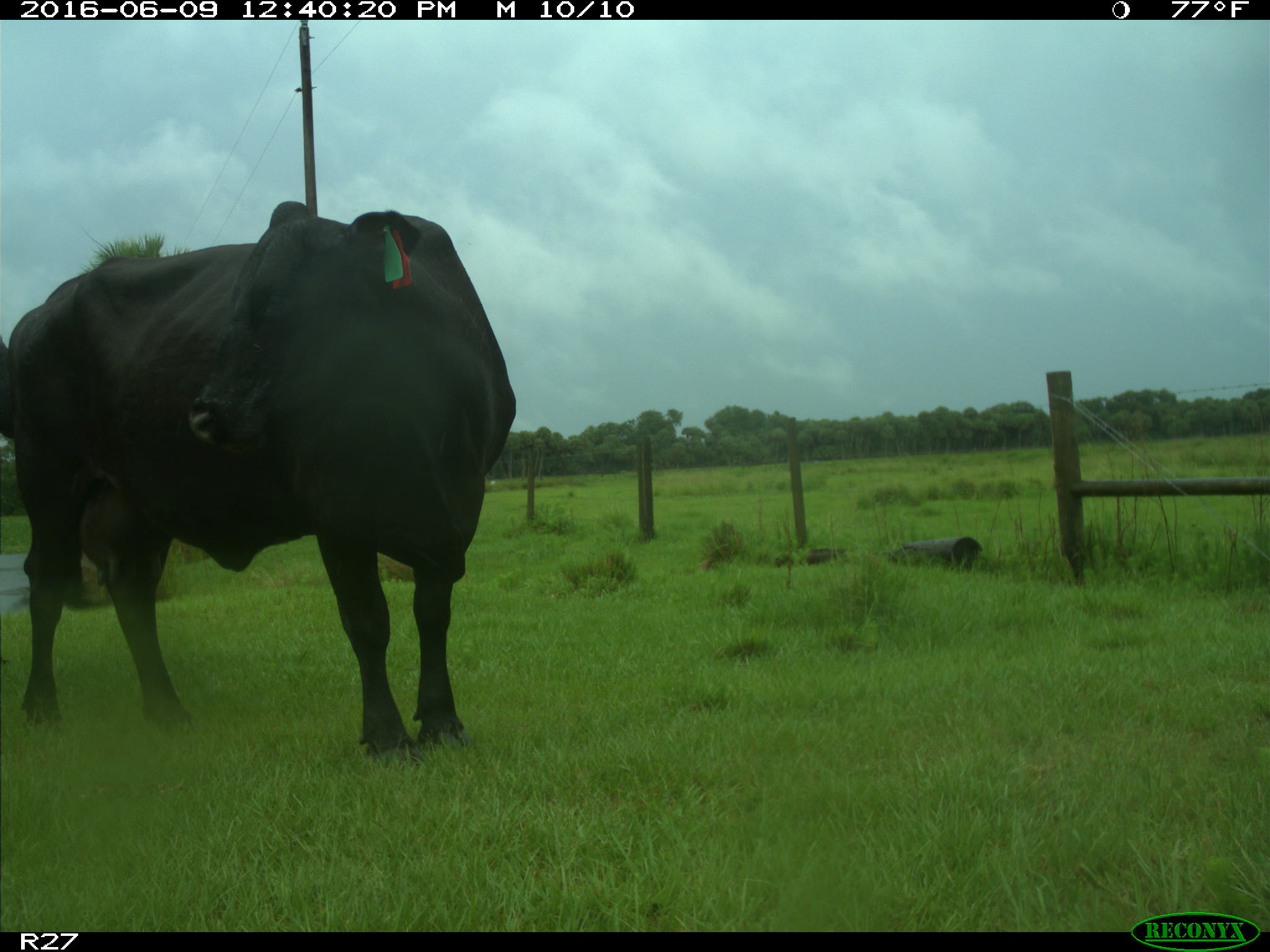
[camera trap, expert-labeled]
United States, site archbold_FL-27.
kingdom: Animalia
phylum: Chordata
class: Mammalia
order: Artiodactyla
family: Bovidae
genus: Bos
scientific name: Bos taurus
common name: domestic cow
Bos taurus (domestic cow).